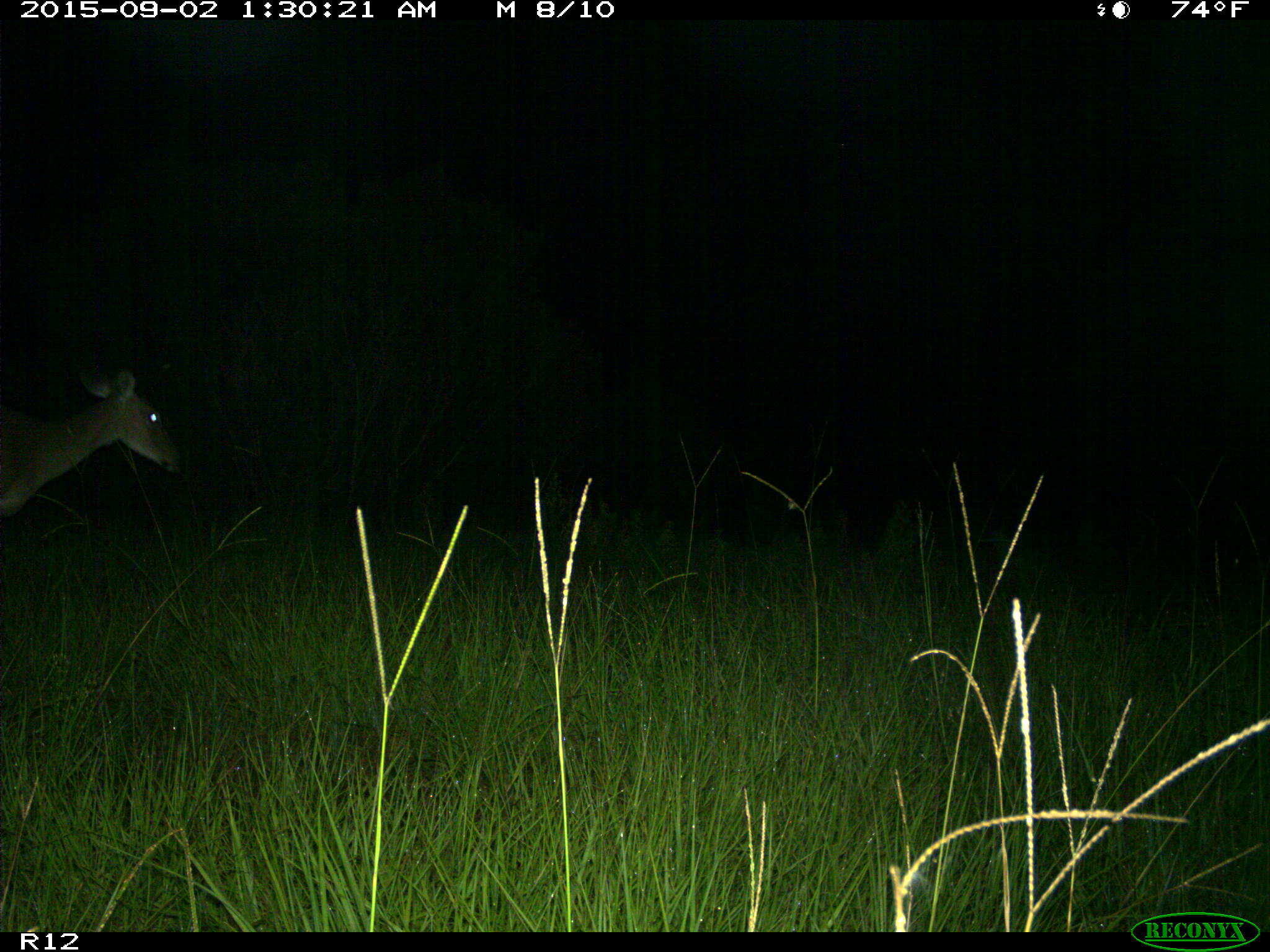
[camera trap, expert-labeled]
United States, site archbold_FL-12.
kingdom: Animalia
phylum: Chordata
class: Mammalia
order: Artiodactyla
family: Cervidae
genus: Odocoileus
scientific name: Odocoileus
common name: deer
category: unidentified deer